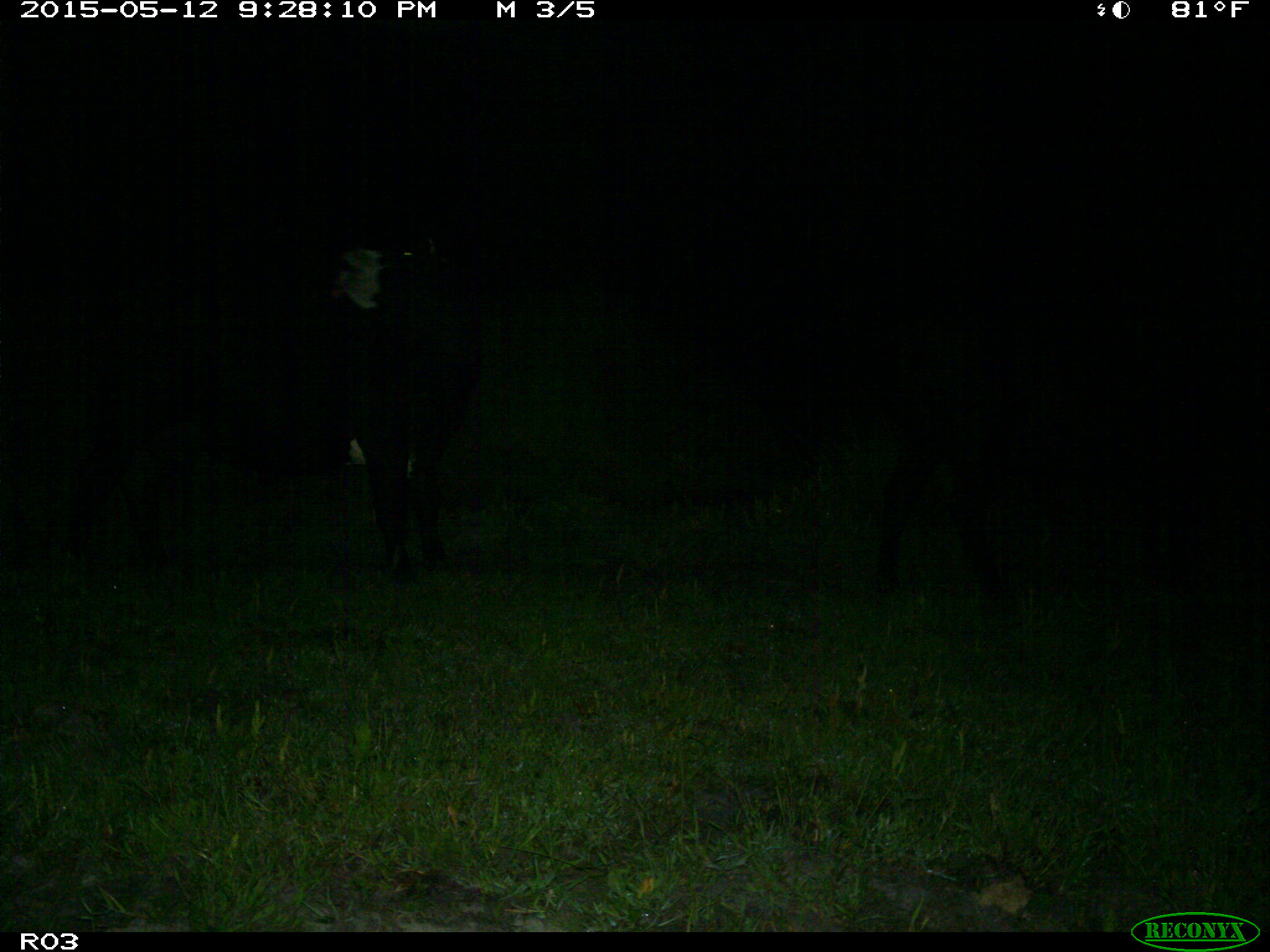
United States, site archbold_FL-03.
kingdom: Animalia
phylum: Chordata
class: Mammalia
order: Artiodactyla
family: Bovidae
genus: Bos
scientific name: Bos taurus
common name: domestic cow